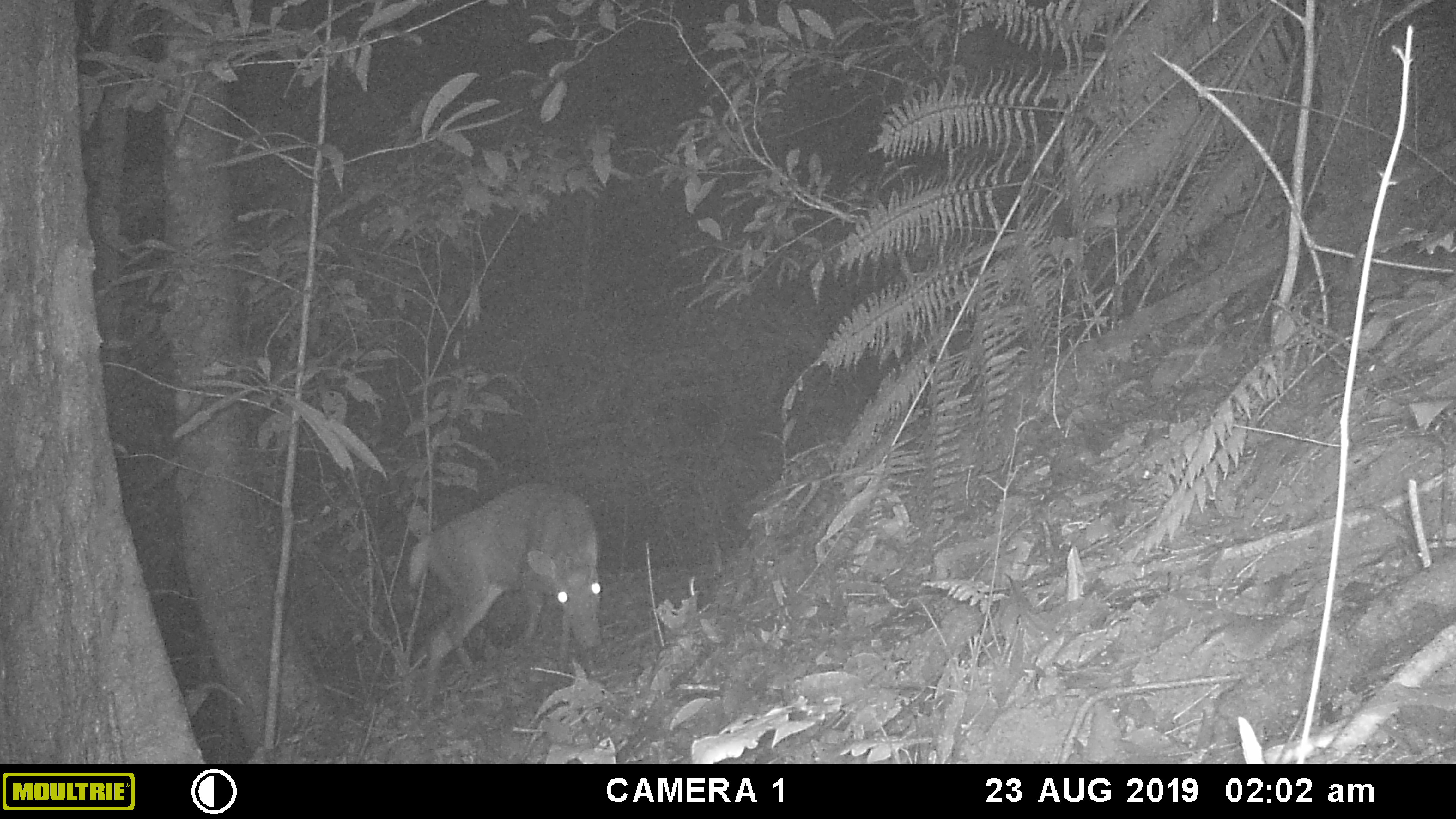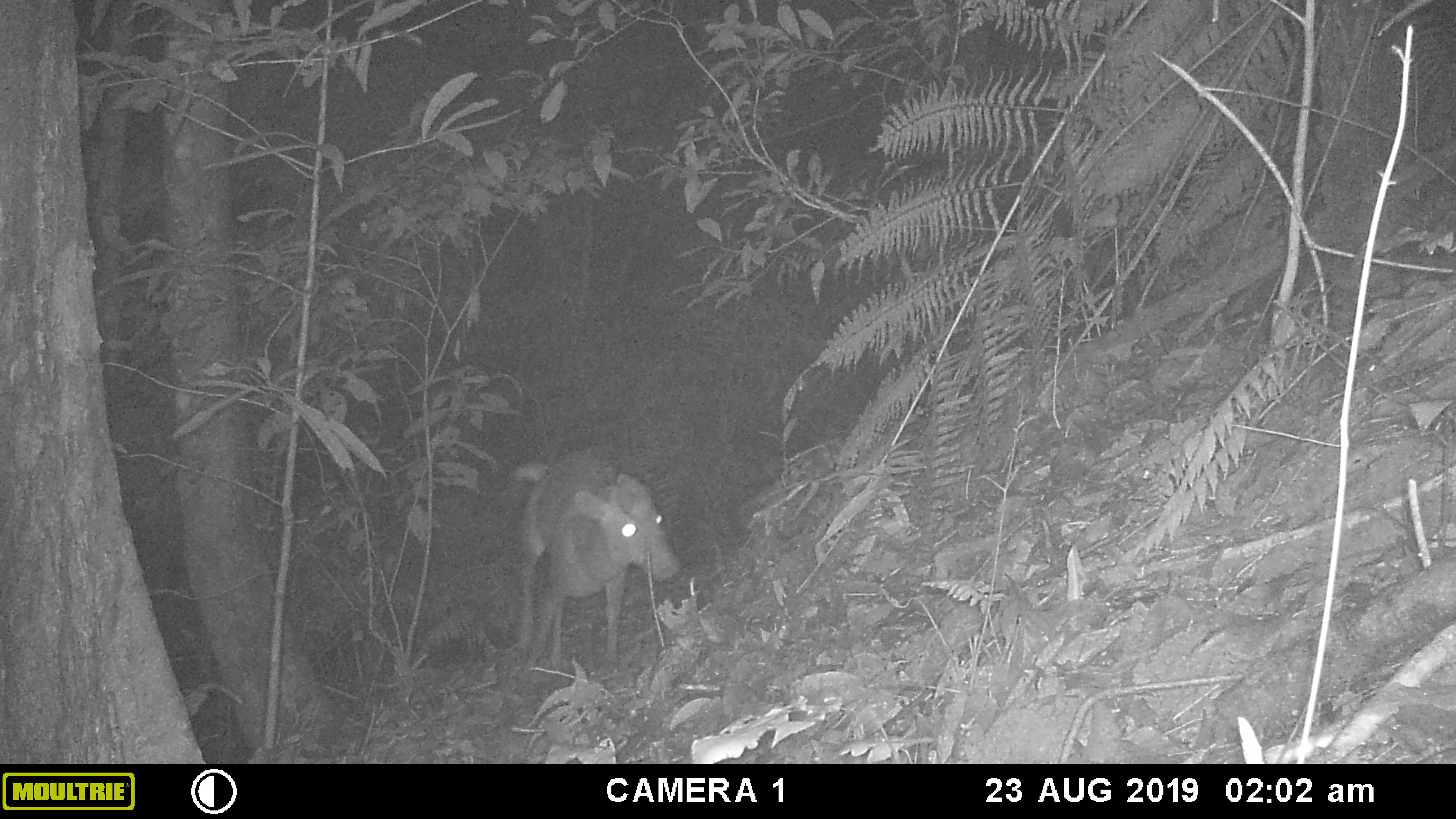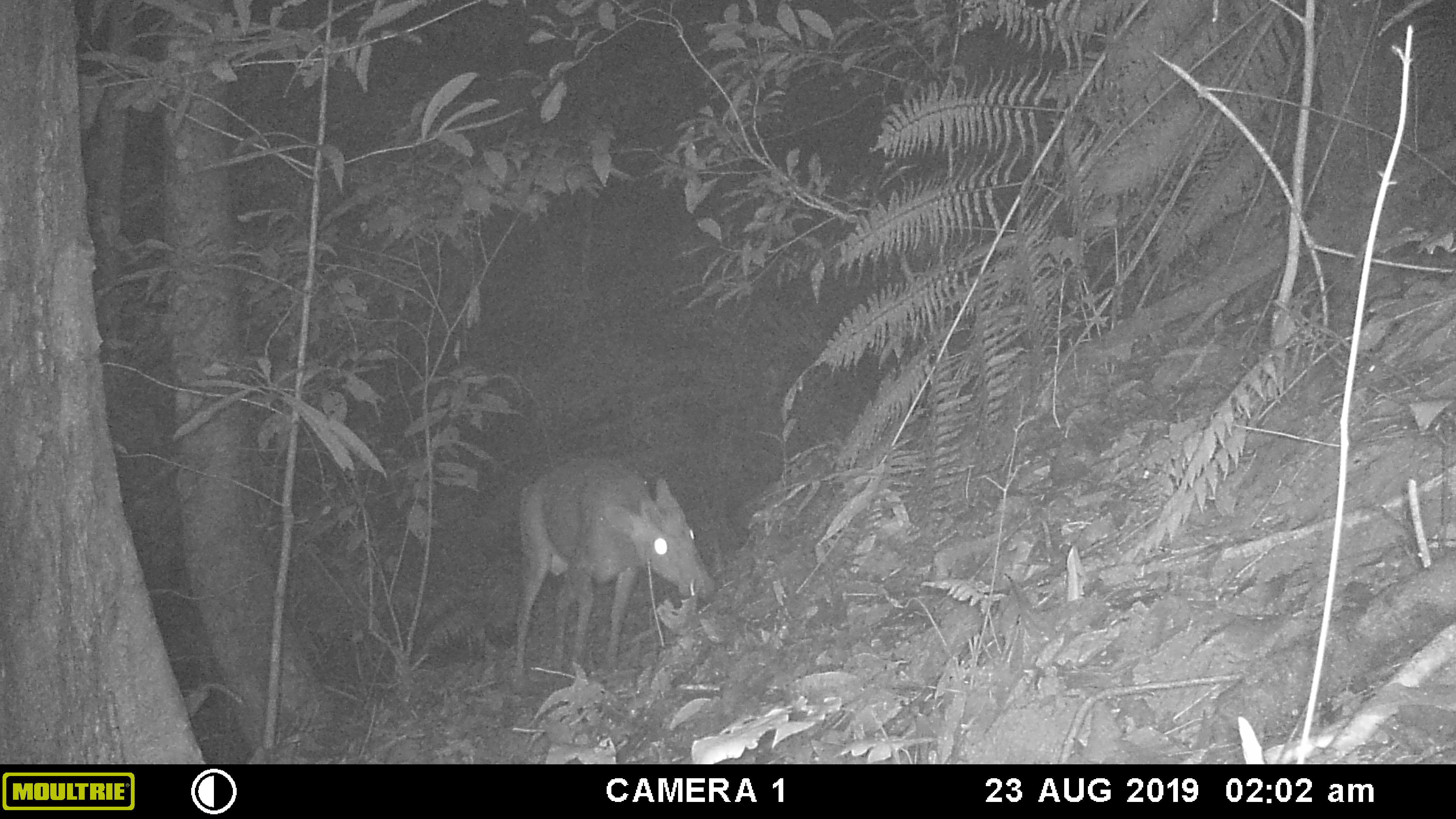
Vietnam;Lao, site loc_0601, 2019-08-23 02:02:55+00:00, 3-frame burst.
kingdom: Animalia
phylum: Chordata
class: Mammalia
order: Artiodactyla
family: Cervidae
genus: Muntiacus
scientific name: Muntiacus rooseveltorum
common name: roosevelt's muntjac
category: roosevelts muntjac group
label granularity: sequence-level